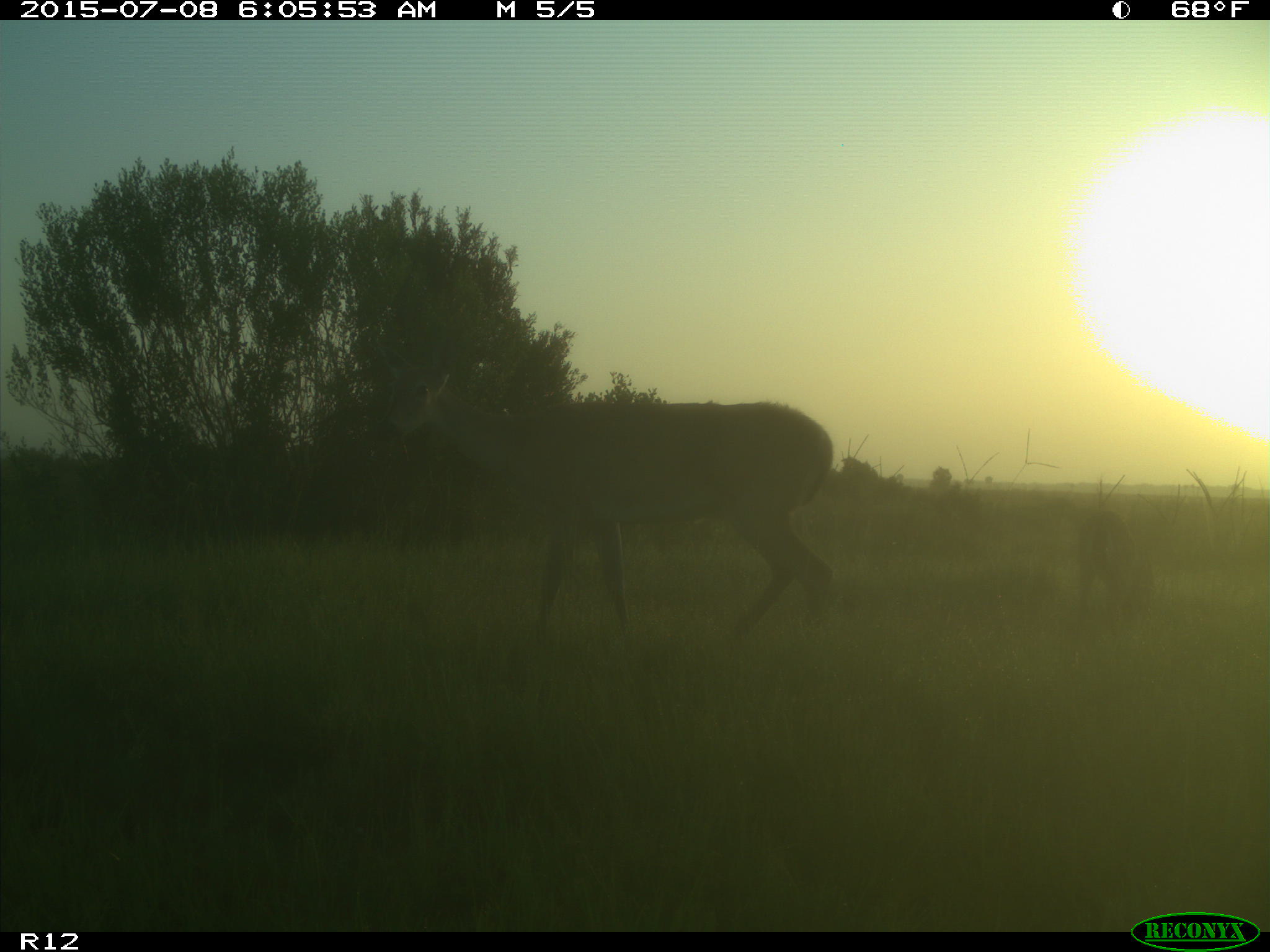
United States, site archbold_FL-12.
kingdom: Animalia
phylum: Chordata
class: Mammalia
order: Artiodactyla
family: Cervidae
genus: Odocoileus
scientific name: Odocoileus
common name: deer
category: unidentified deer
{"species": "unidentified deer (deer) (Odocoileus)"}